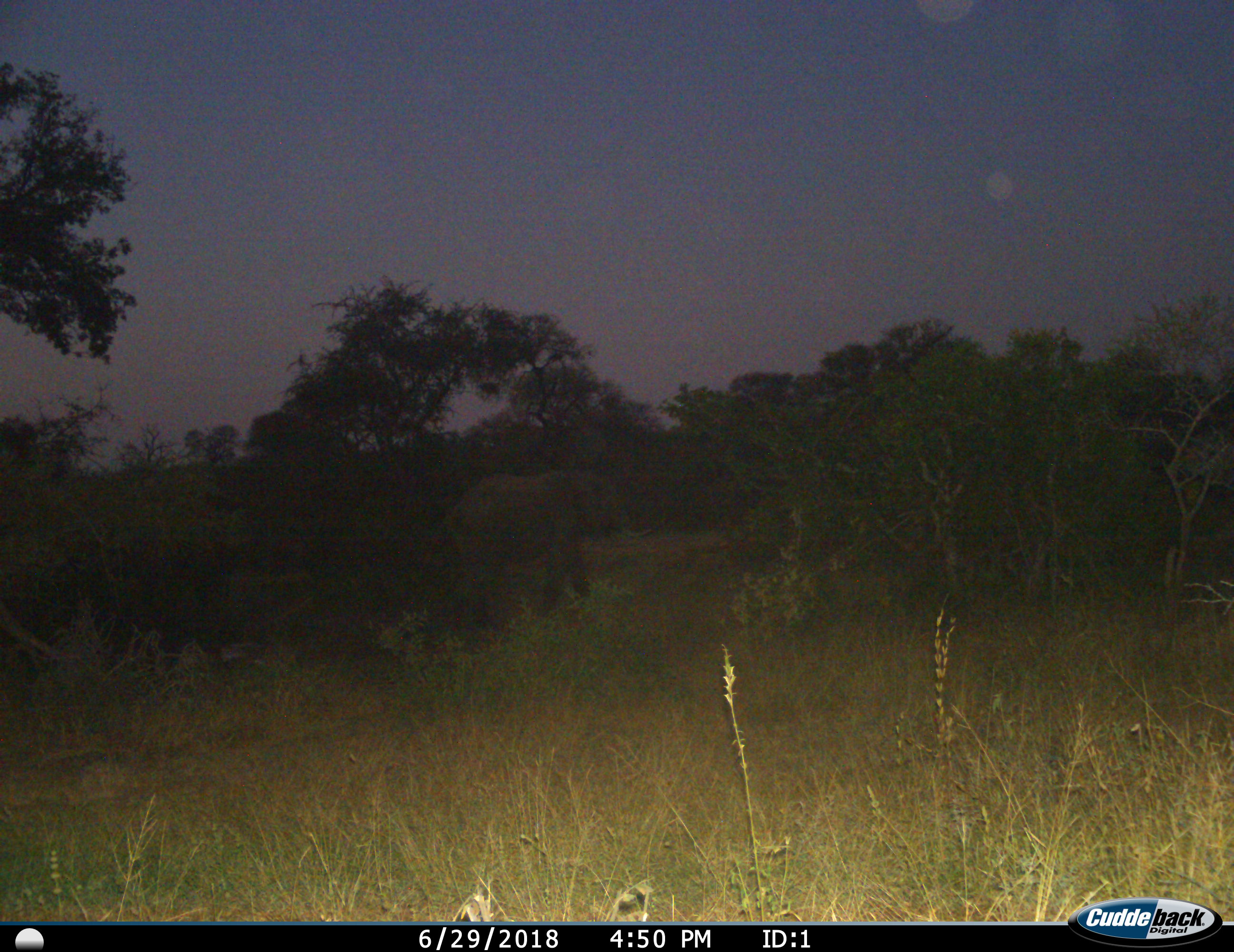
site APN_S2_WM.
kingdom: Animalia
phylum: Chordata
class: Mammalia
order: Proboscidea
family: Elephantidae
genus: Loxodonta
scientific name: Loxodonta africana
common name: african bush elephant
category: elephant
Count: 1.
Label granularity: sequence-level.